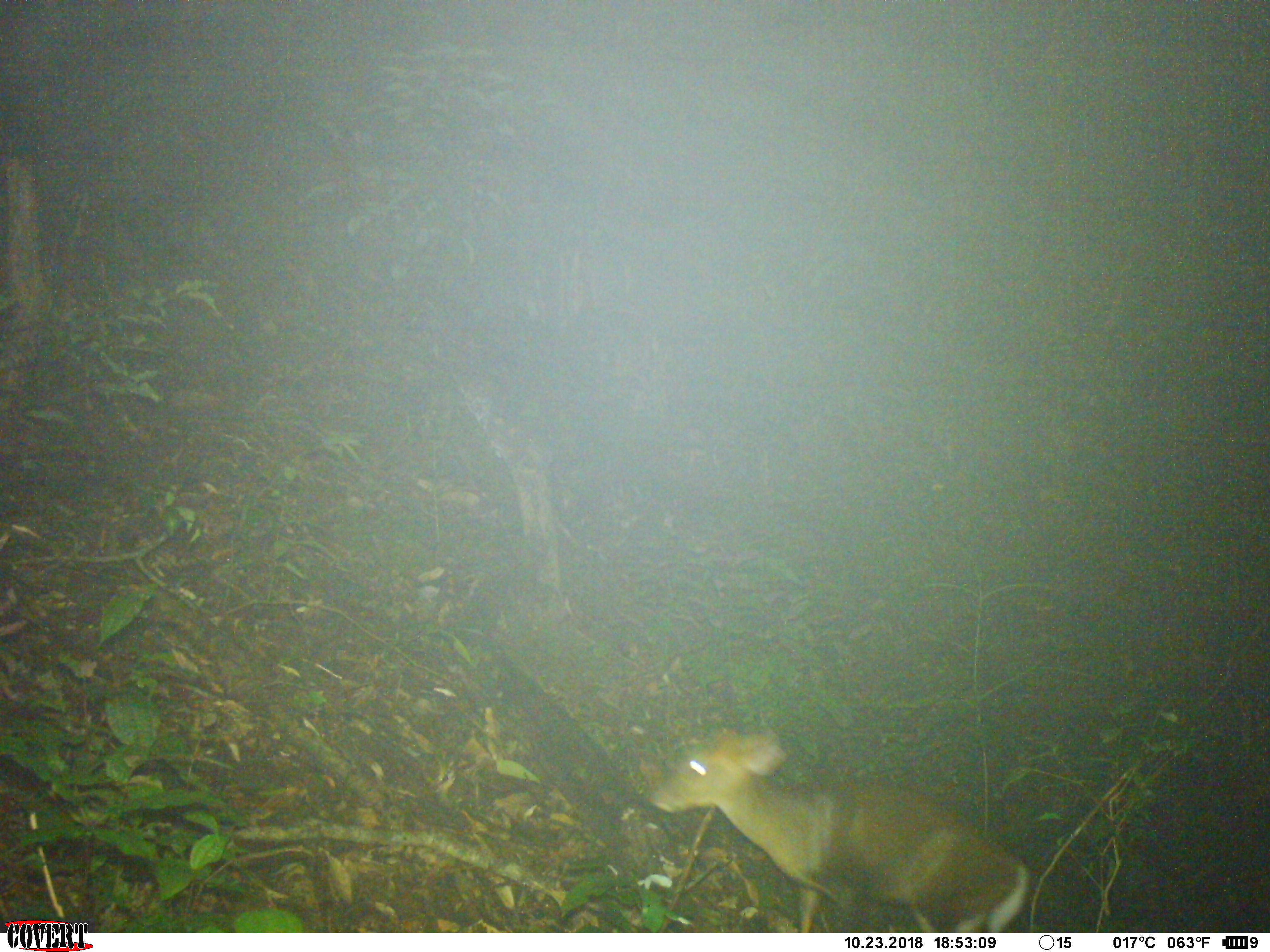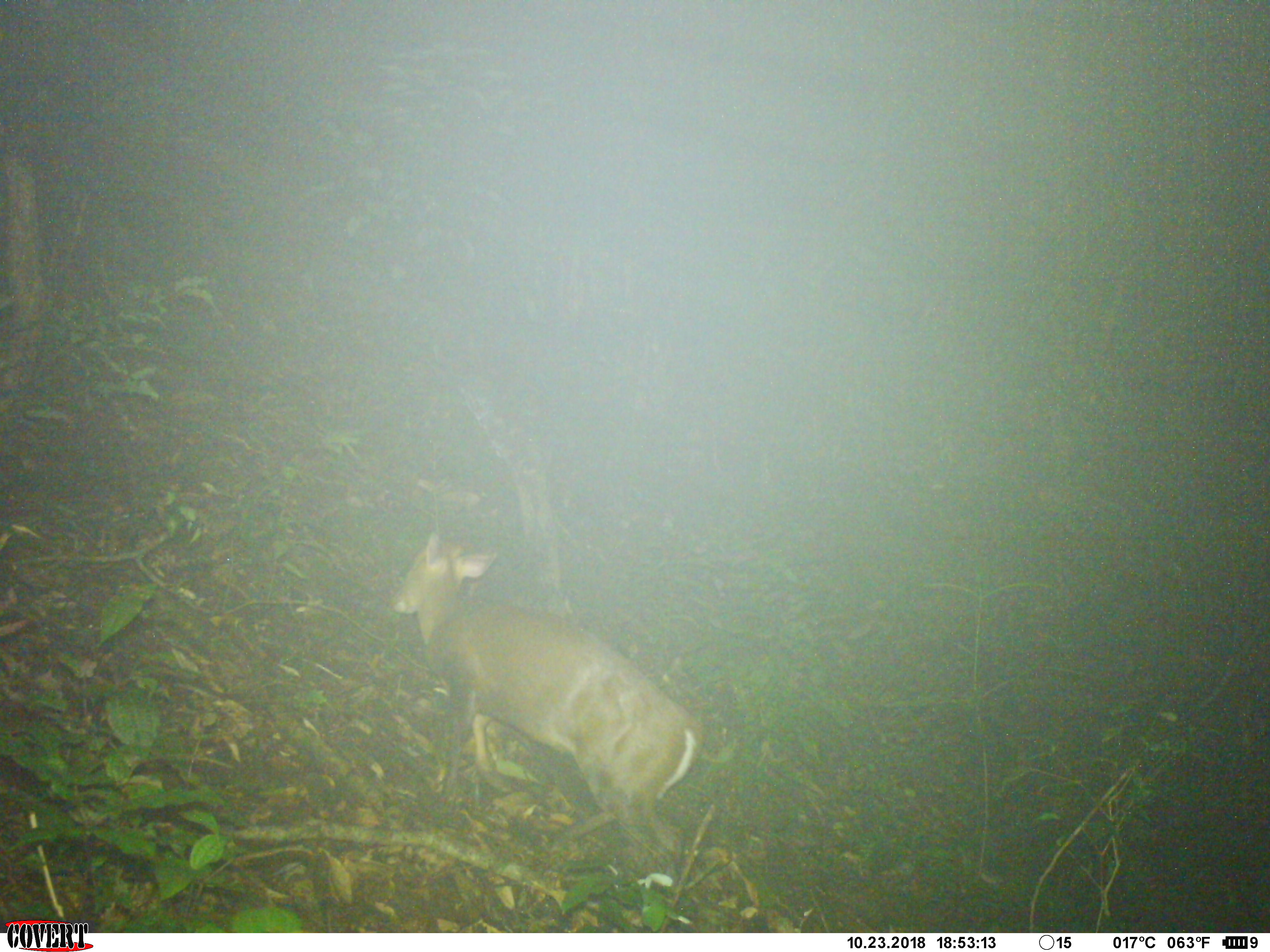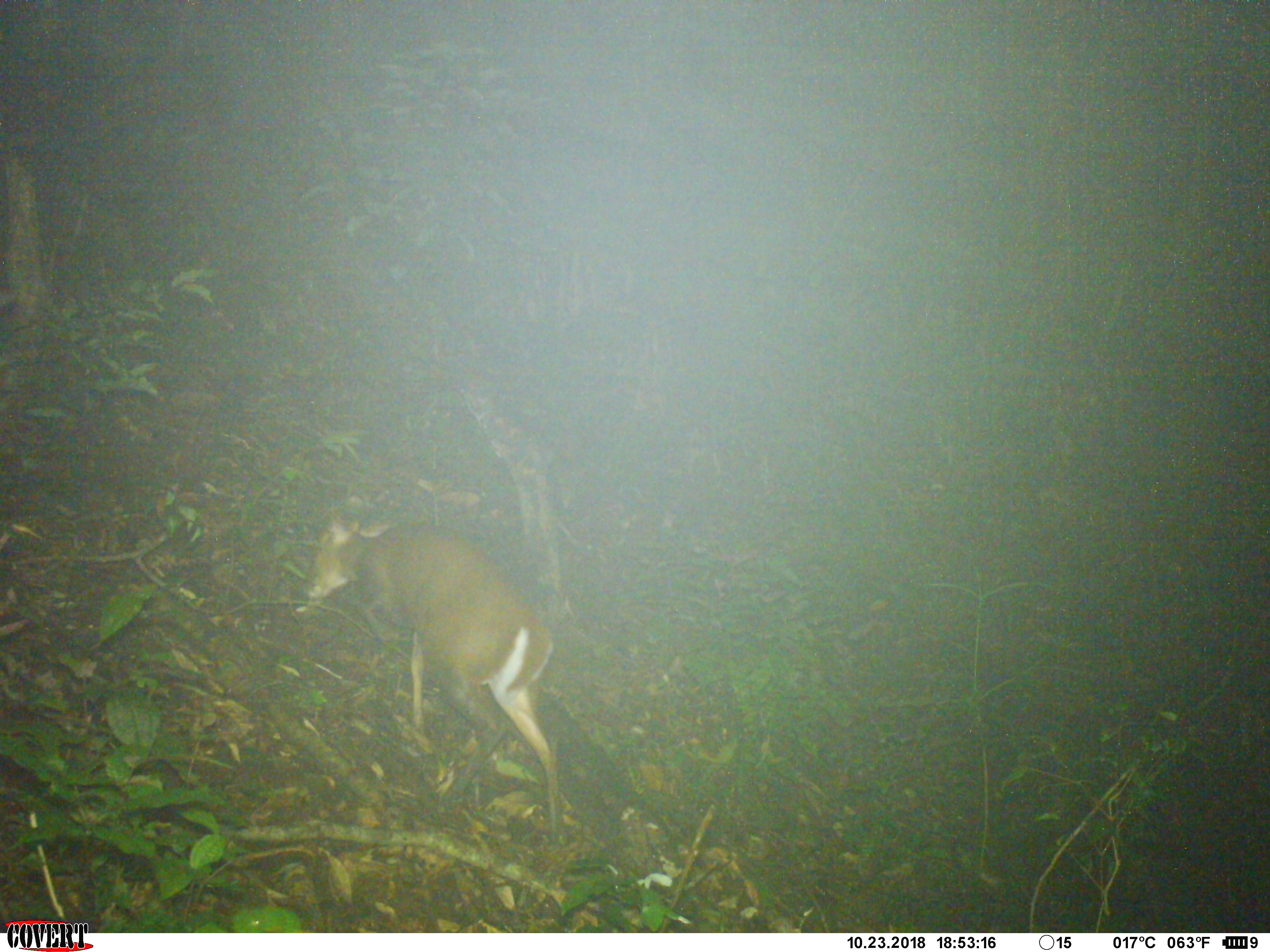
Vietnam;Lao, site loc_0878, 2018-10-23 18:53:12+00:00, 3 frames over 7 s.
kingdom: Animalia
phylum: Chordata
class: Mammalia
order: Artiodactyla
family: Cervidae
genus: Muntiacus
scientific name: Muntiacus rooseveltorum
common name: roosevelt's muntjac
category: roosevelts muntjac group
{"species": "roosevelts muntjac group (roosevelt's muntjac) (Muntiacus rooseveltorum)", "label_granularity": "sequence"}